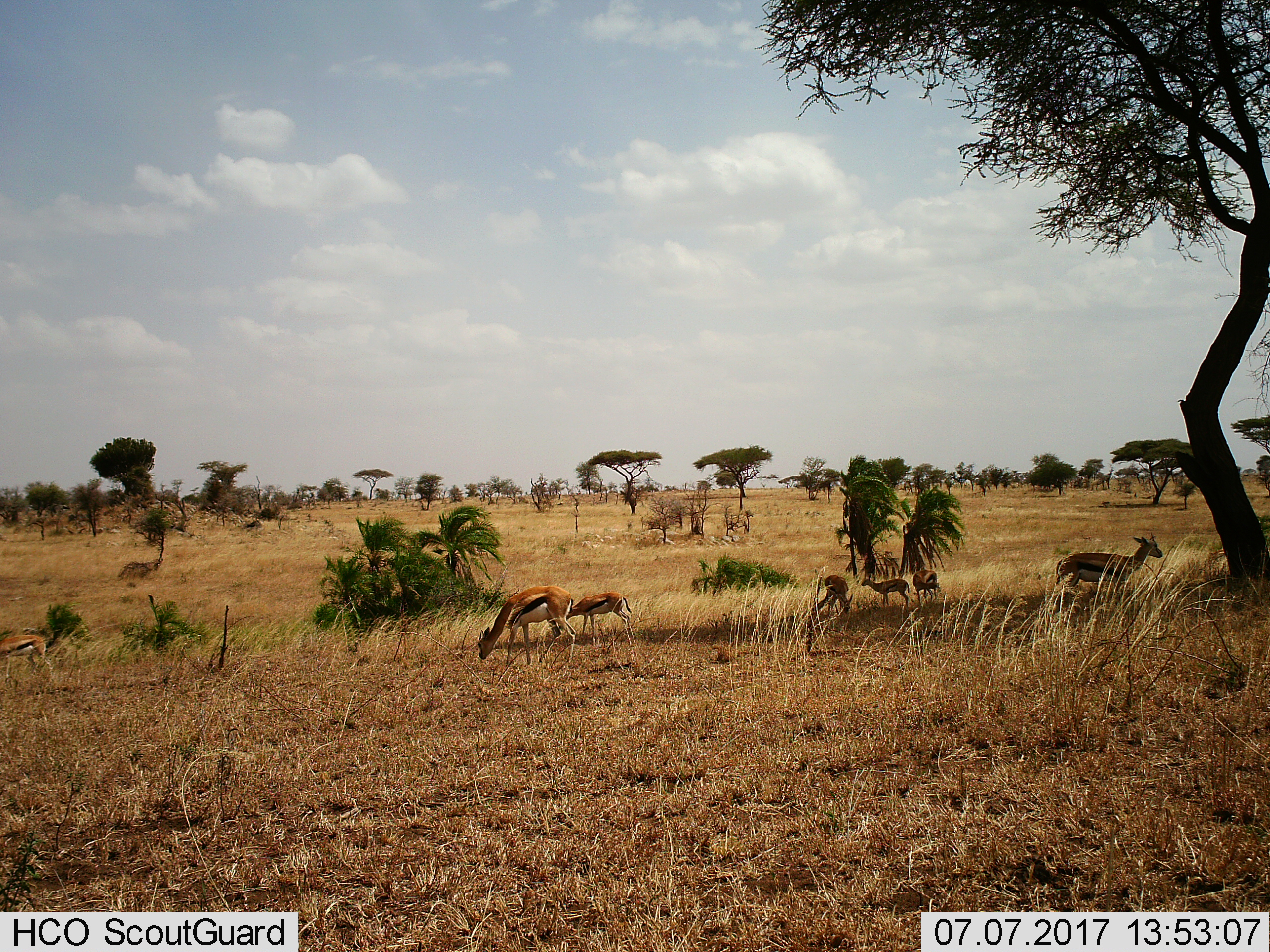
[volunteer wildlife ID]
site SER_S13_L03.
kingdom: Animalia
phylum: Chordata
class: Mammalia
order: Artiodactyla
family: Bovidae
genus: Eudorcas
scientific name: Eudorcas thomsonii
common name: thomson's gazelle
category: gazellethomsons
Gazellethomsons (thomson's gazelle) (Eudorcas thomsonii), count 7. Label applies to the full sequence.